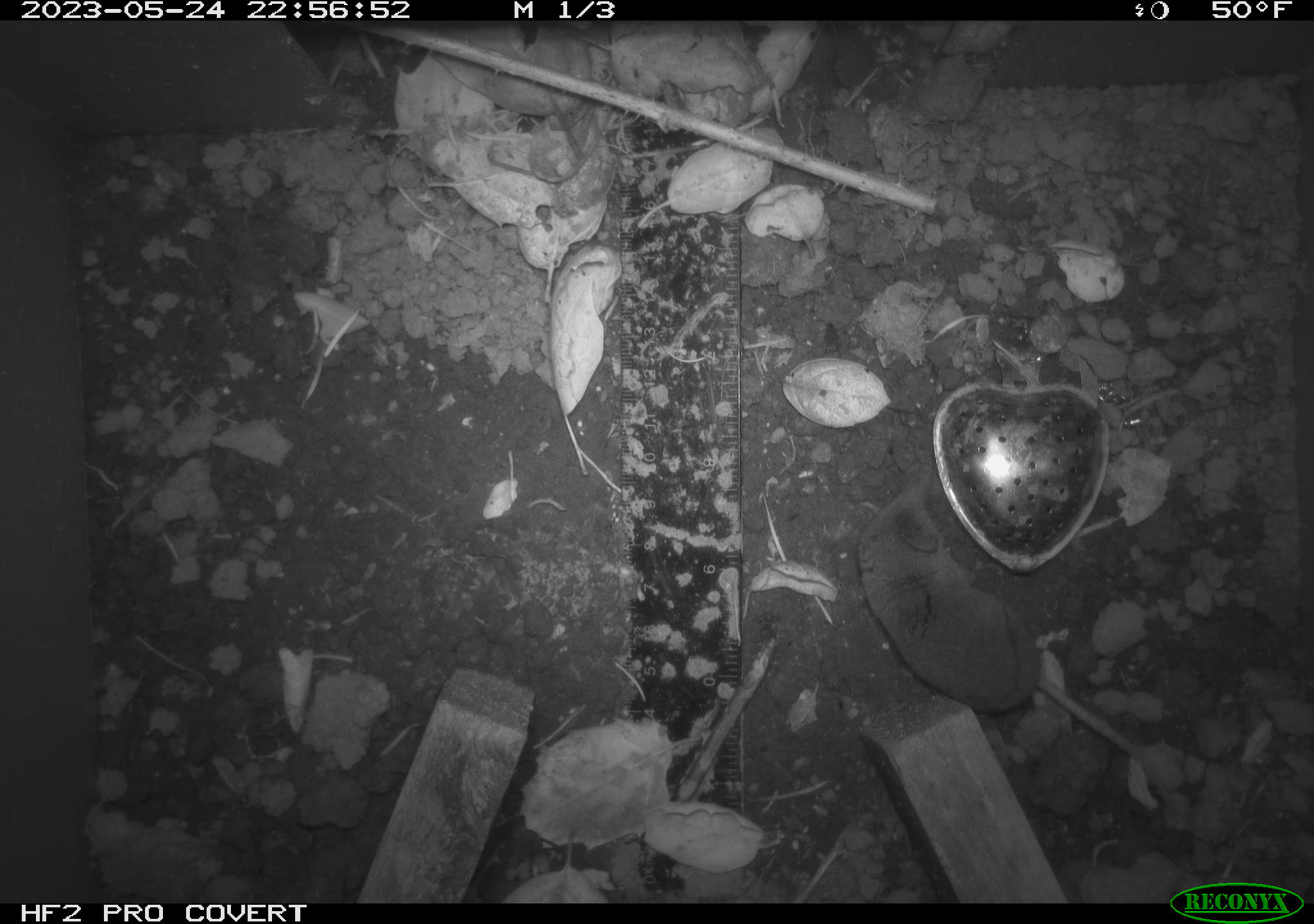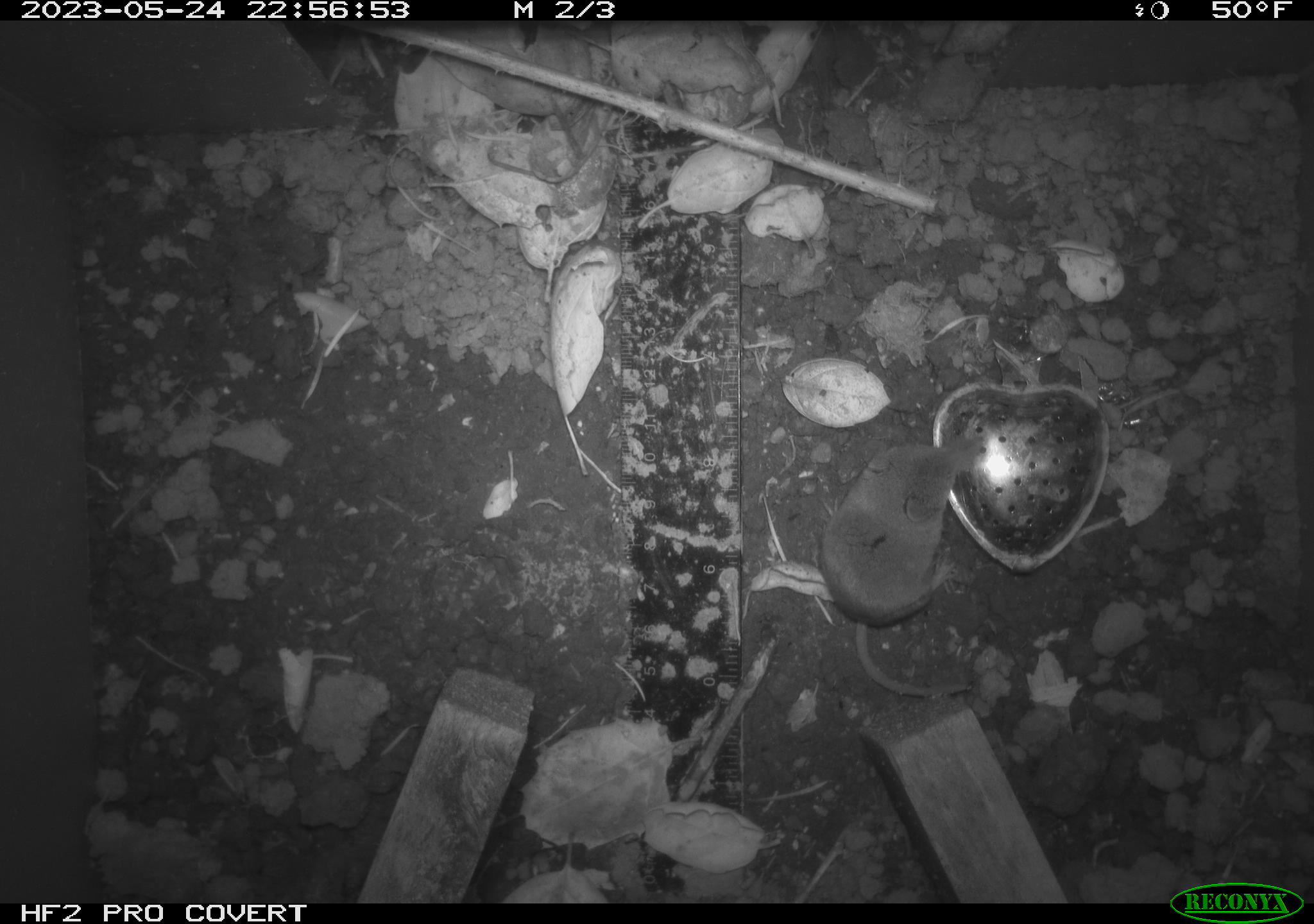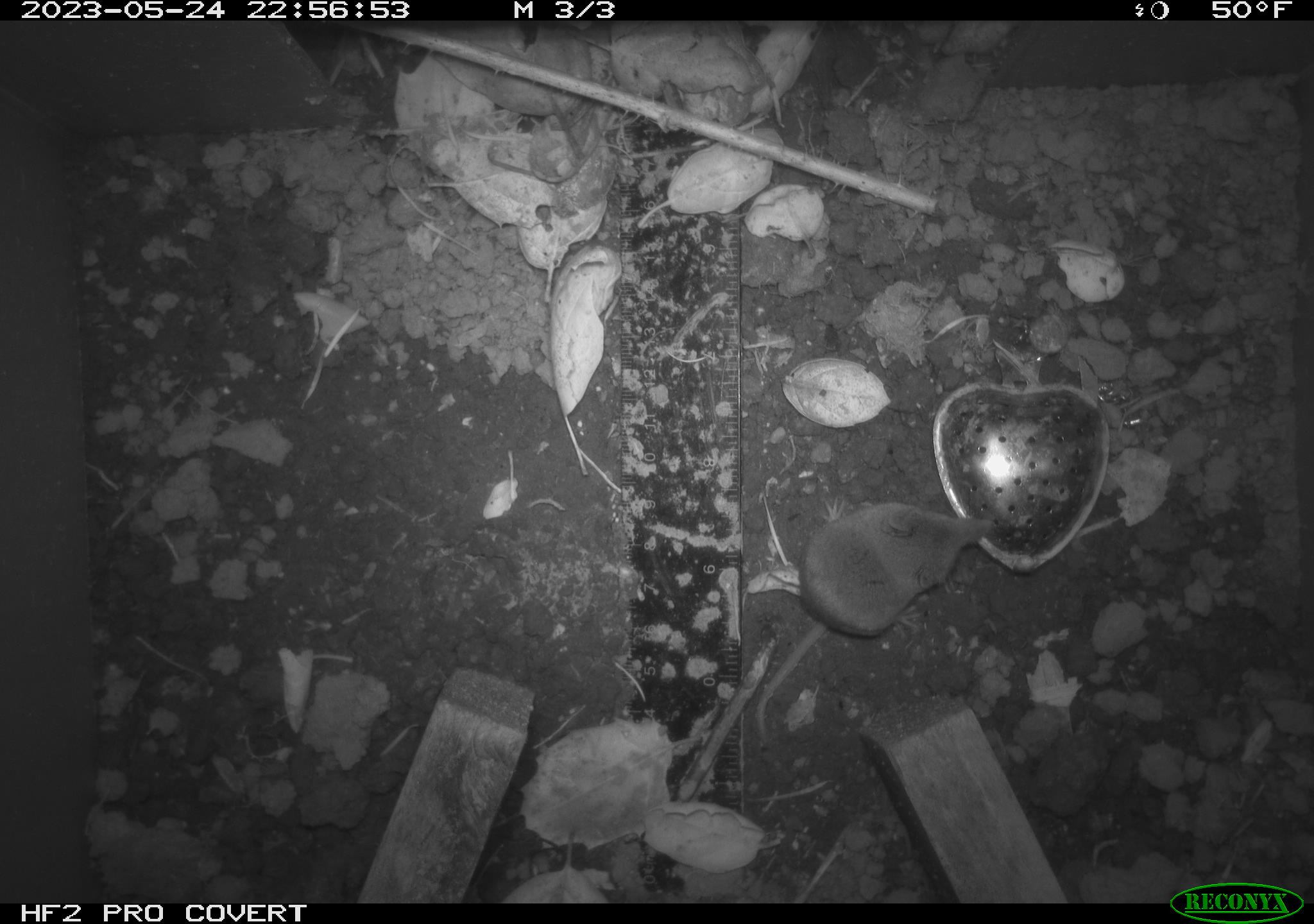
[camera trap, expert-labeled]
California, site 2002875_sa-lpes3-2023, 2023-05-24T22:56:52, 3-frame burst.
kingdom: Animalia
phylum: Chordata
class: Mammalia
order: Eulipotyphla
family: Soricidae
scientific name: Soricidae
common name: shrews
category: soricidae family